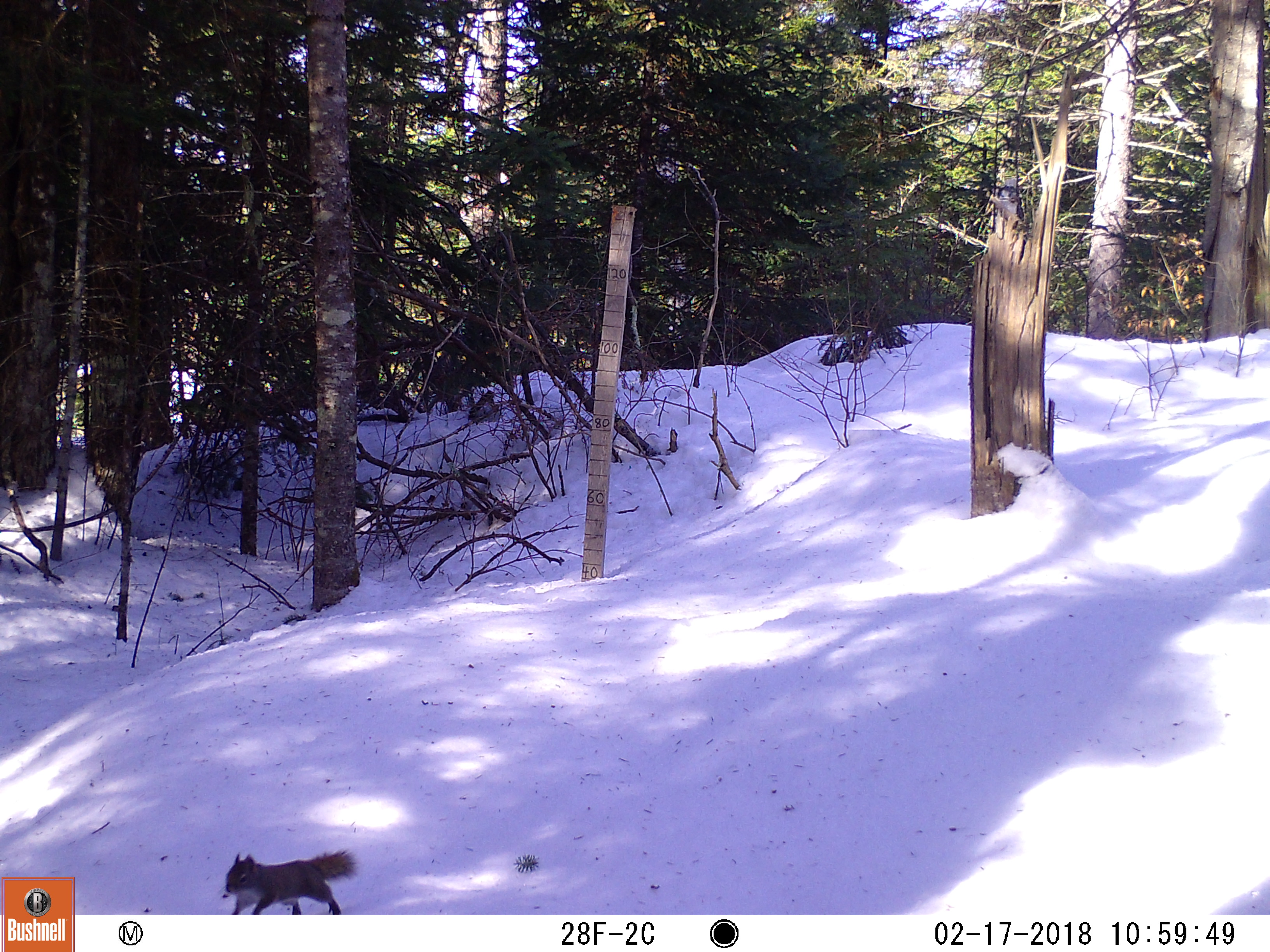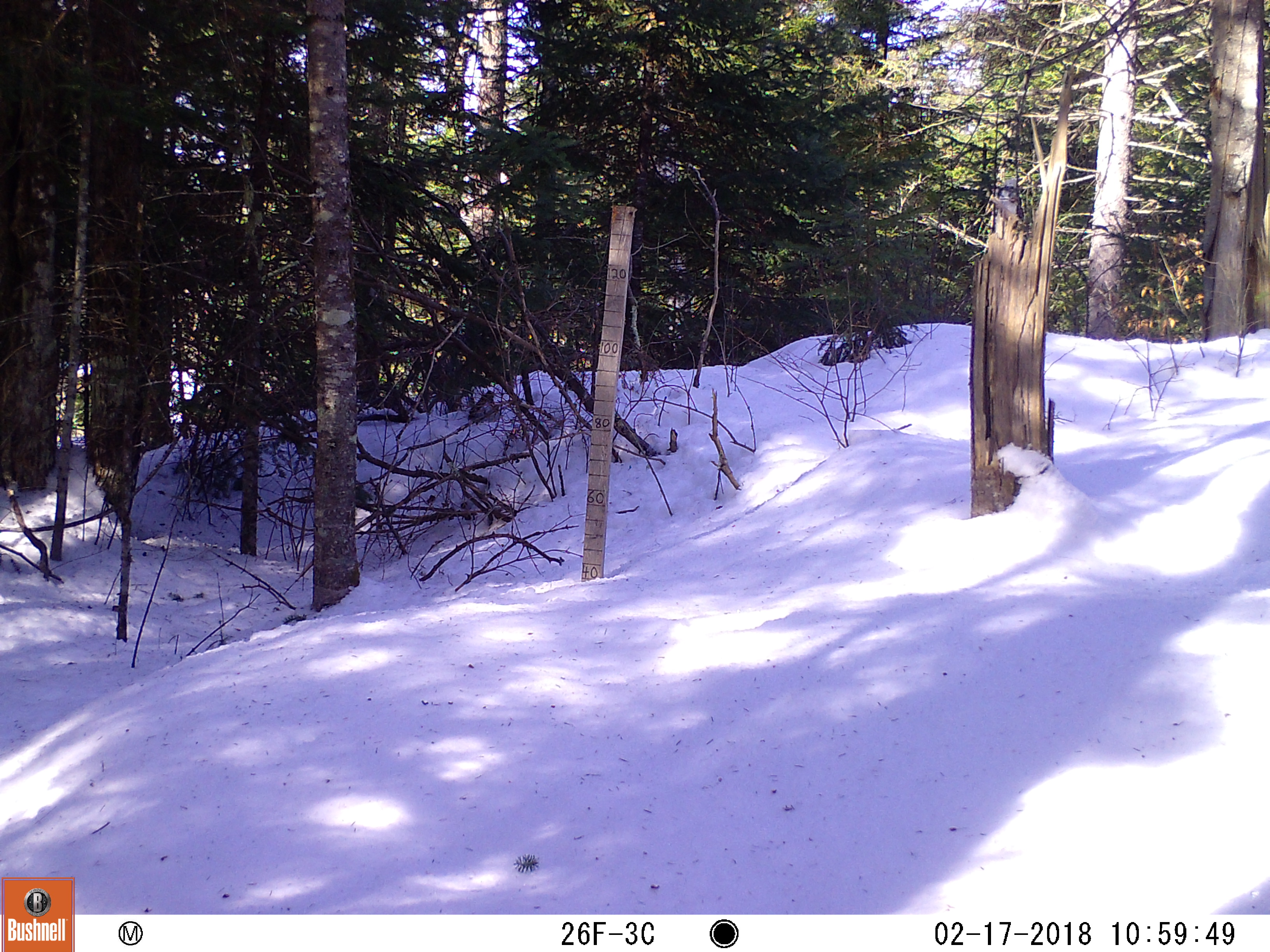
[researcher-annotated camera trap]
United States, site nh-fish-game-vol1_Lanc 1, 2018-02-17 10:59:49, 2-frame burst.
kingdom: Animalia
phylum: Chordata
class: Mammalia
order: Rodentia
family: Sciuridae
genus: Tamiasciurus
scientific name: Tamiasciurus hudsonicus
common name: red squirrel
Red squirrel (Tamiasciurus hudsonicus).